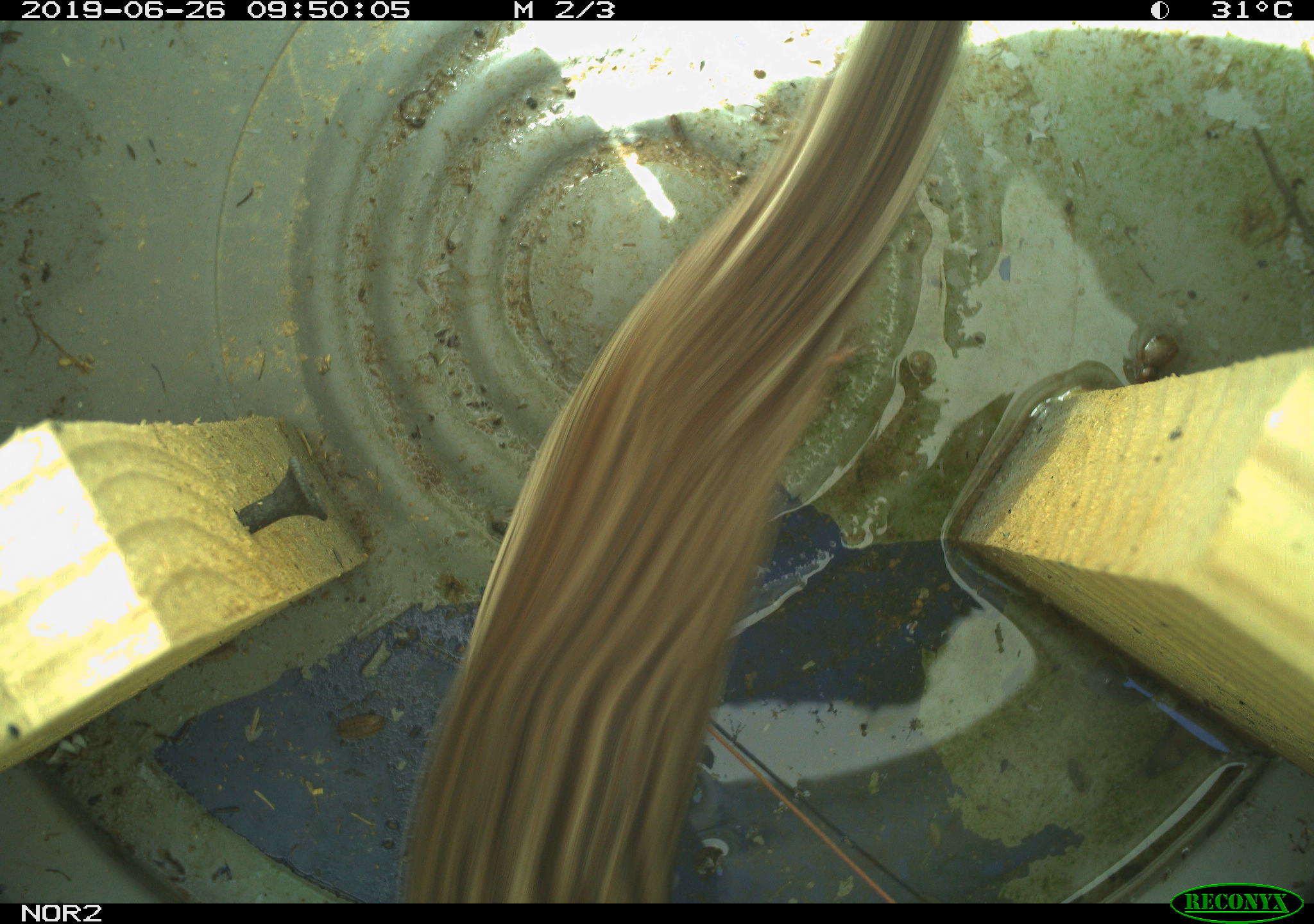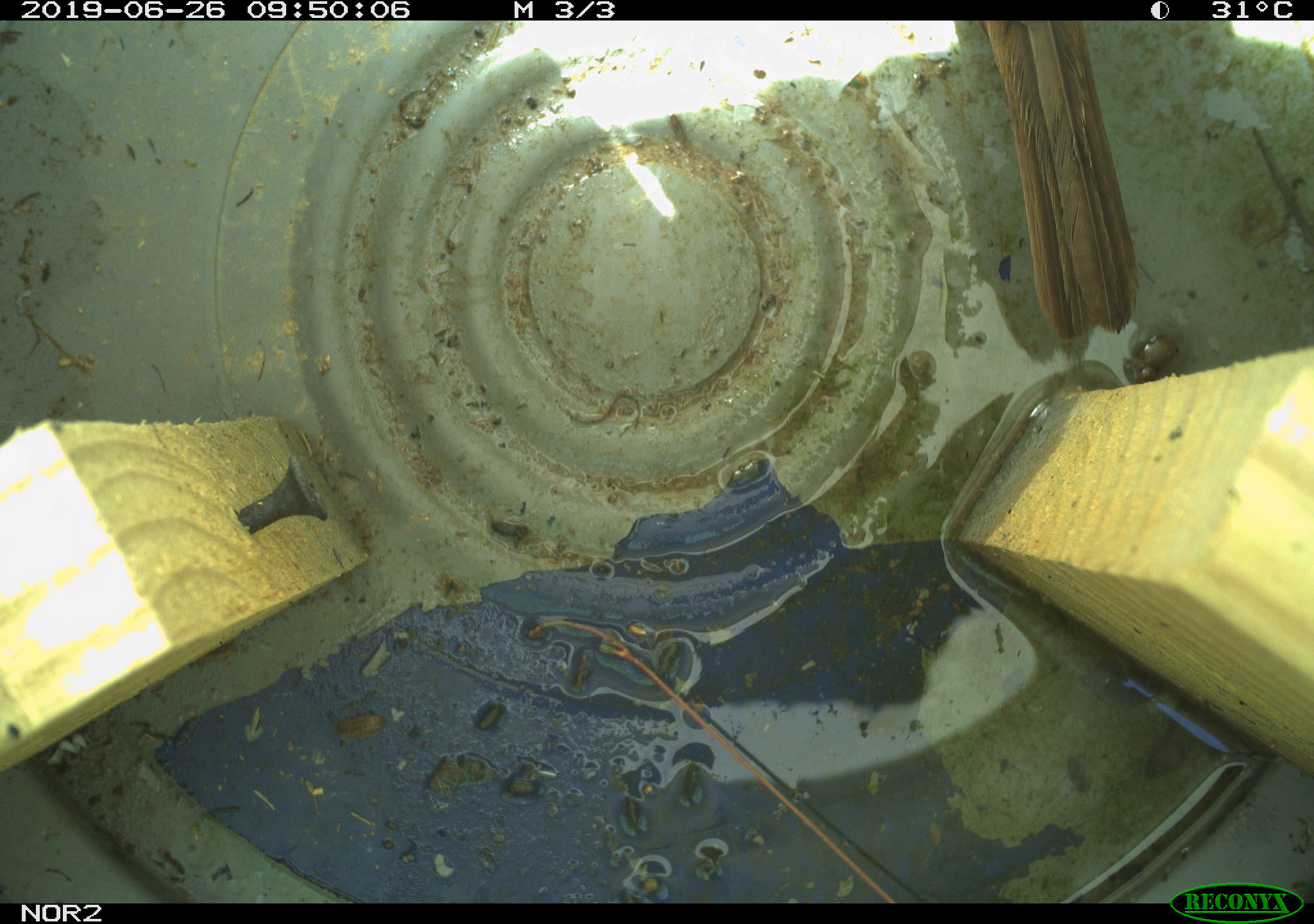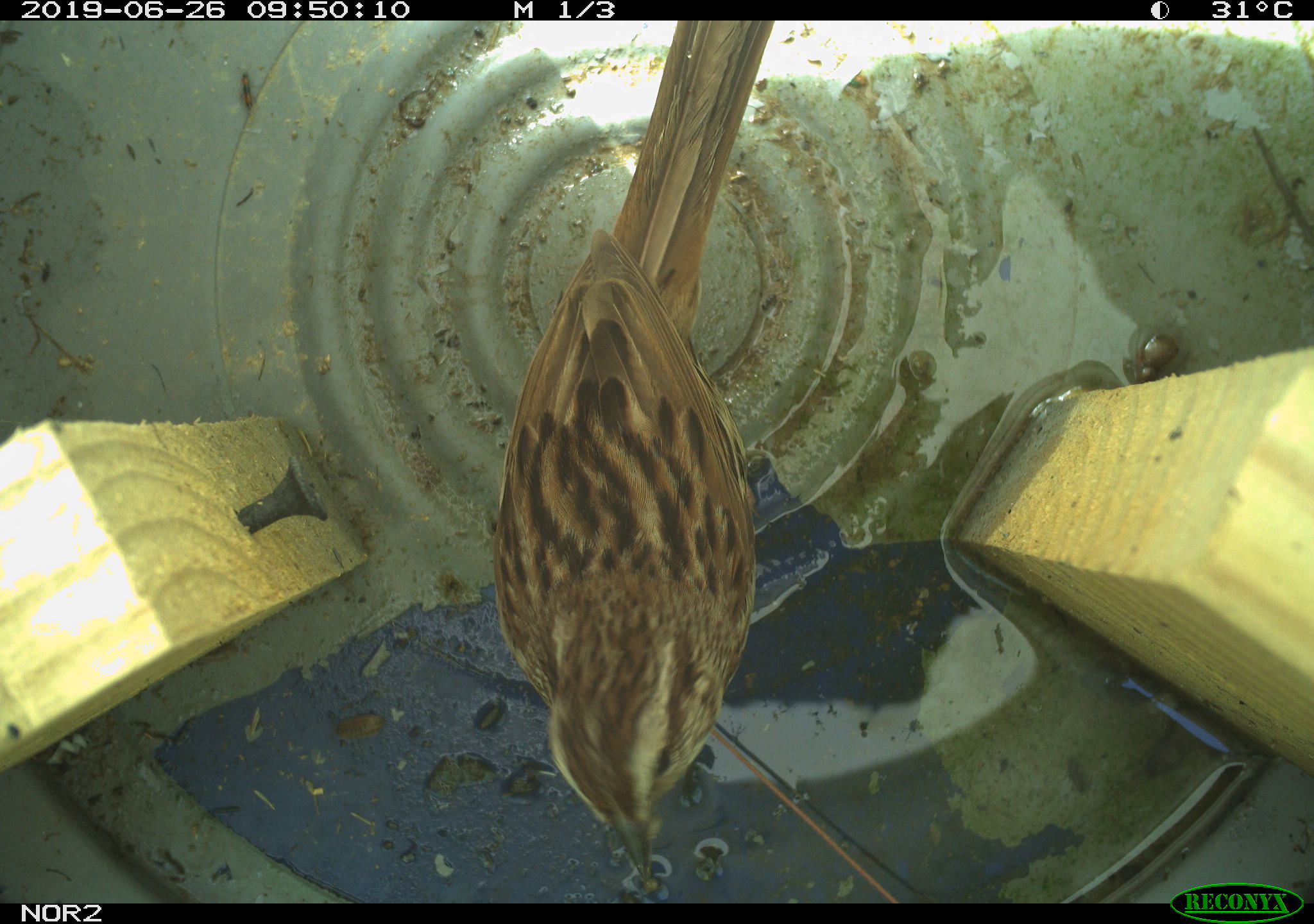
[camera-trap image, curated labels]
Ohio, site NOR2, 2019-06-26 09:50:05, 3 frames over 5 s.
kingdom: Animalia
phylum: Chordata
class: Aves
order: Passeriformes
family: Passerellidae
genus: Melospiza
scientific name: Melospiza melodia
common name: song sparrow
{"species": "song sparrow (Melospiza melodia)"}